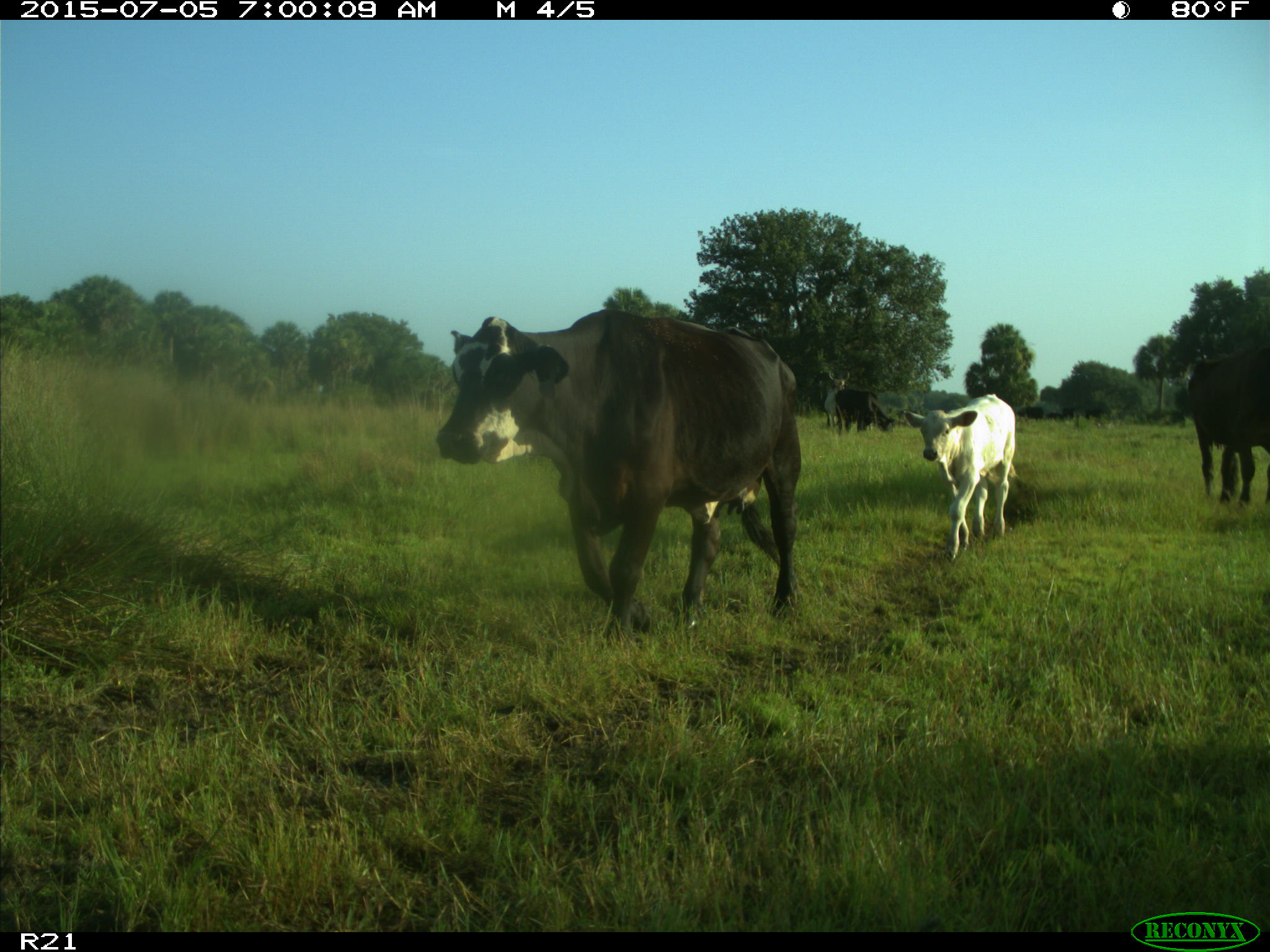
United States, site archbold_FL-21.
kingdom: Animalia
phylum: Chordata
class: Mammalia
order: Artiodactyla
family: Bovidae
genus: Bos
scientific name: Bos taurus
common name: domestic cow